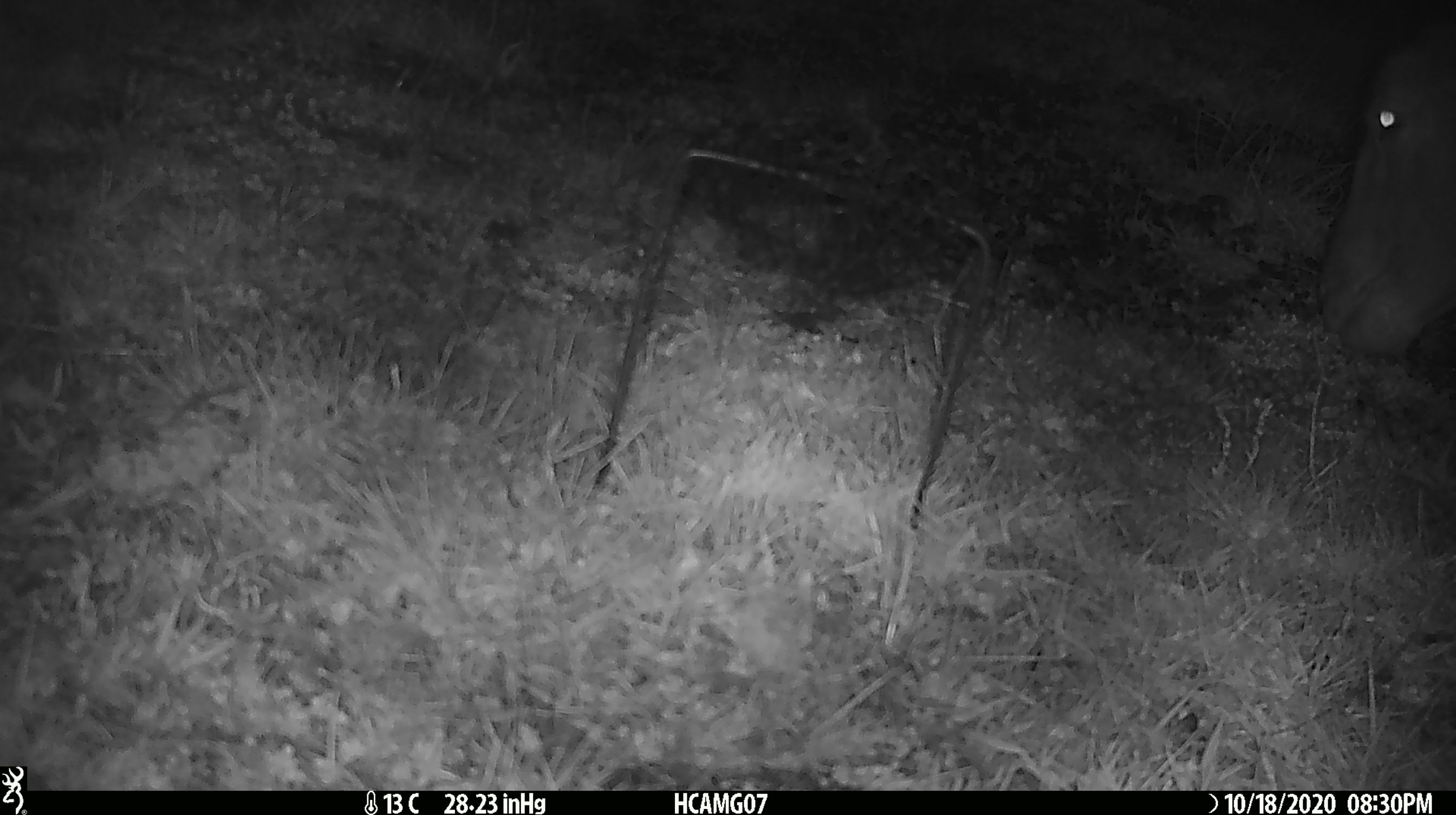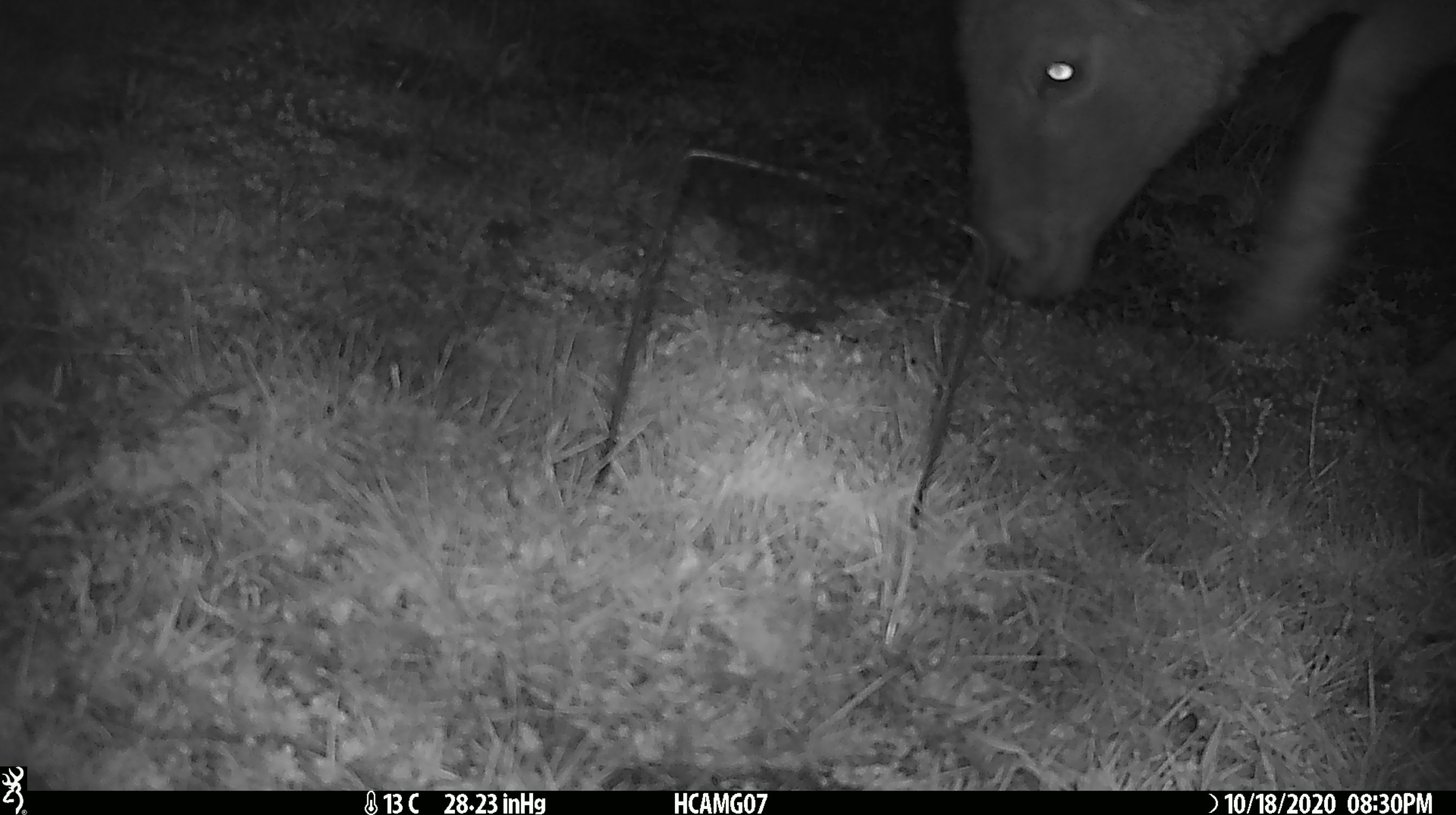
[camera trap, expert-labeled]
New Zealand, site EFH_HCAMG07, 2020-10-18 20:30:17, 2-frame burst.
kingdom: Animalia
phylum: Chordata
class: Mammalia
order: Artiodactyla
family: Bovidae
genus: Ovis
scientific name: Ovis aries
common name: domestic sheep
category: sheep